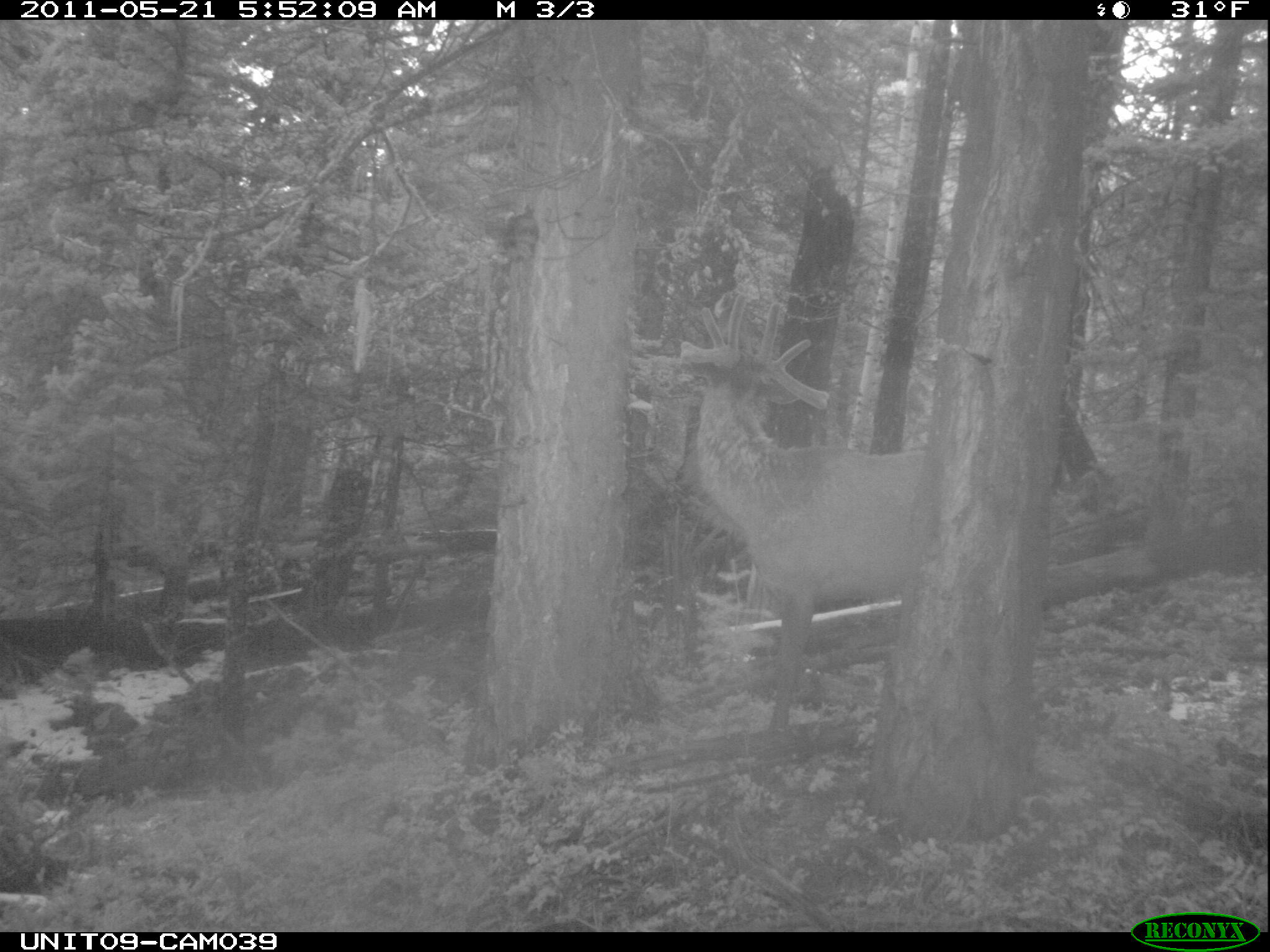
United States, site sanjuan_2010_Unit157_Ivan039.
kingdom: Animalia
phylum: Chordata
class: Mammalia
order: Artiodactyla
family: Cervidae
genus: Cervus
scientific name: Cervus elaphus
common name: red deer